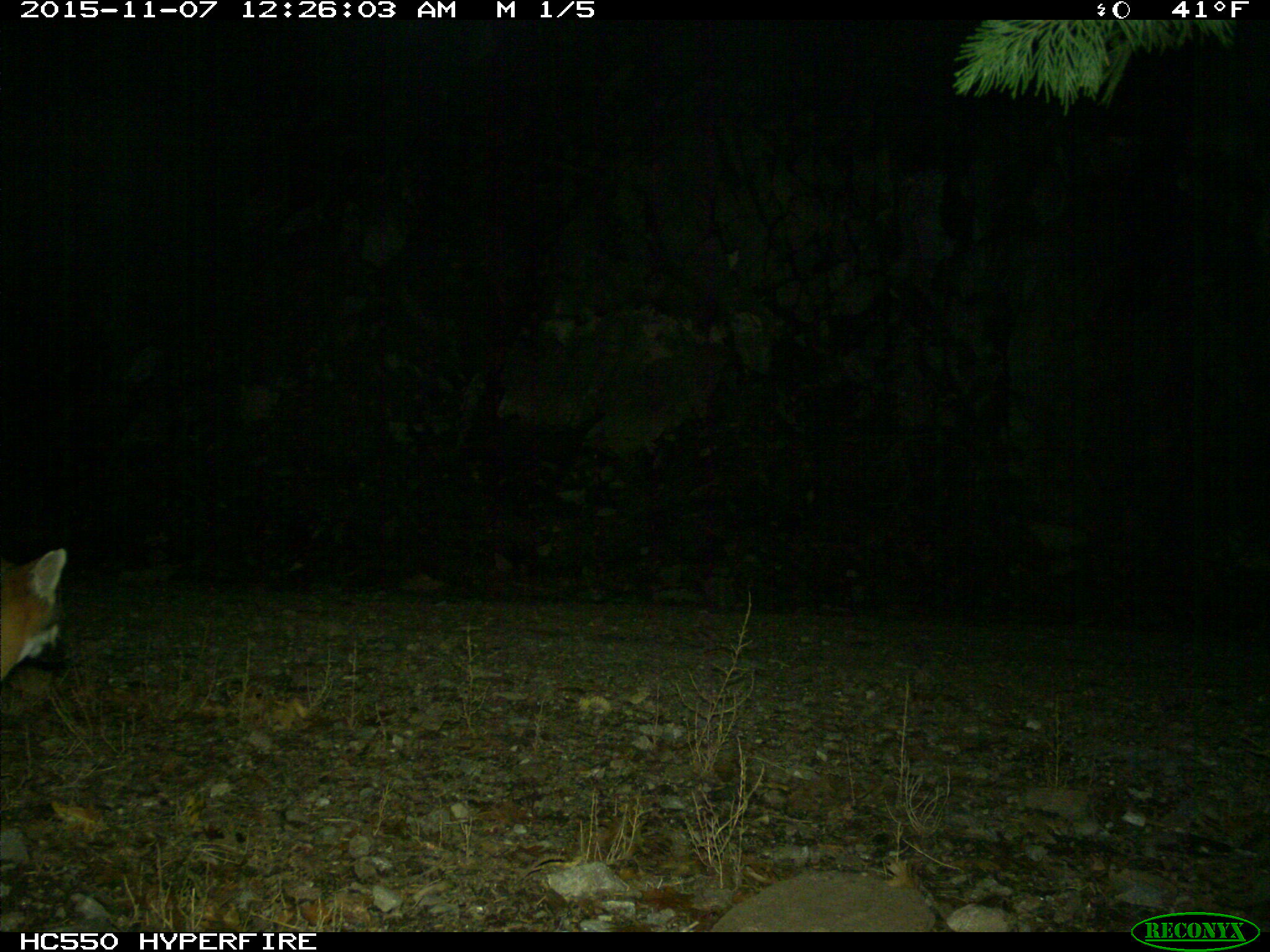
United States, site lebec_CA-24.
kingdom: Animalia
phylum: Chordata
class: Mammalia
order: Carnivora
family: Canidae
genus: Urocyon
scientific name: Urocyon cinereoargenteus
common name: gray fox